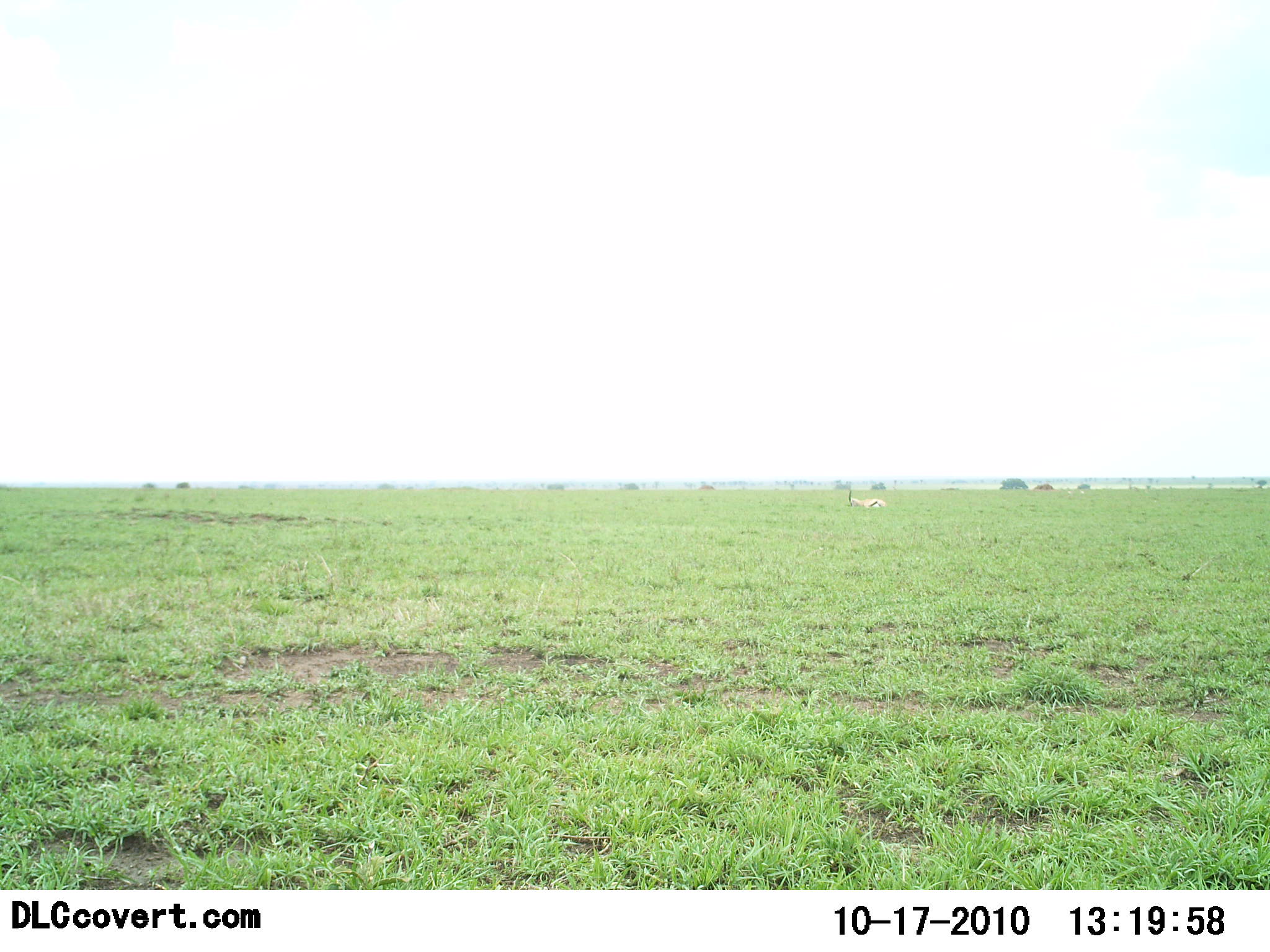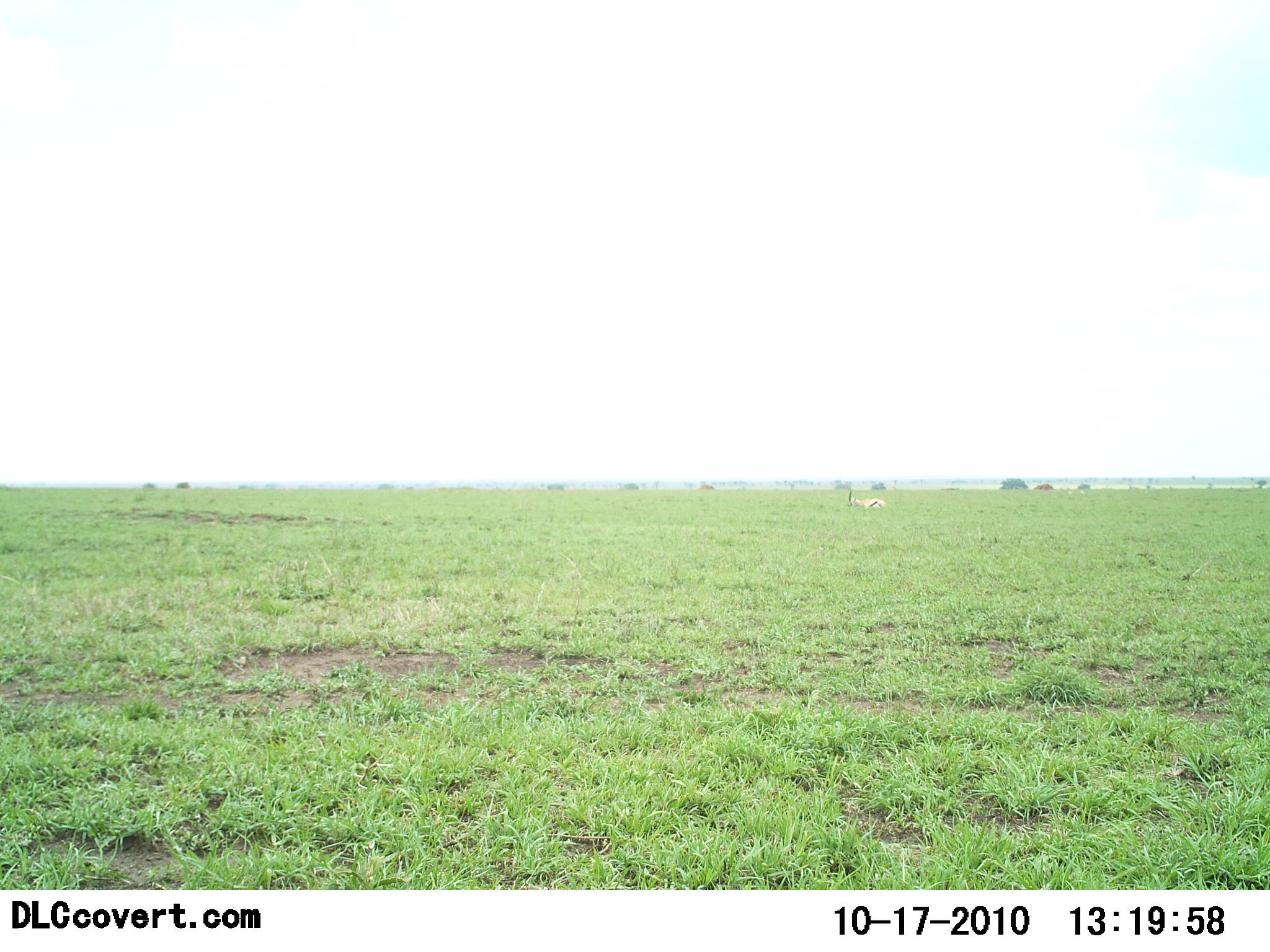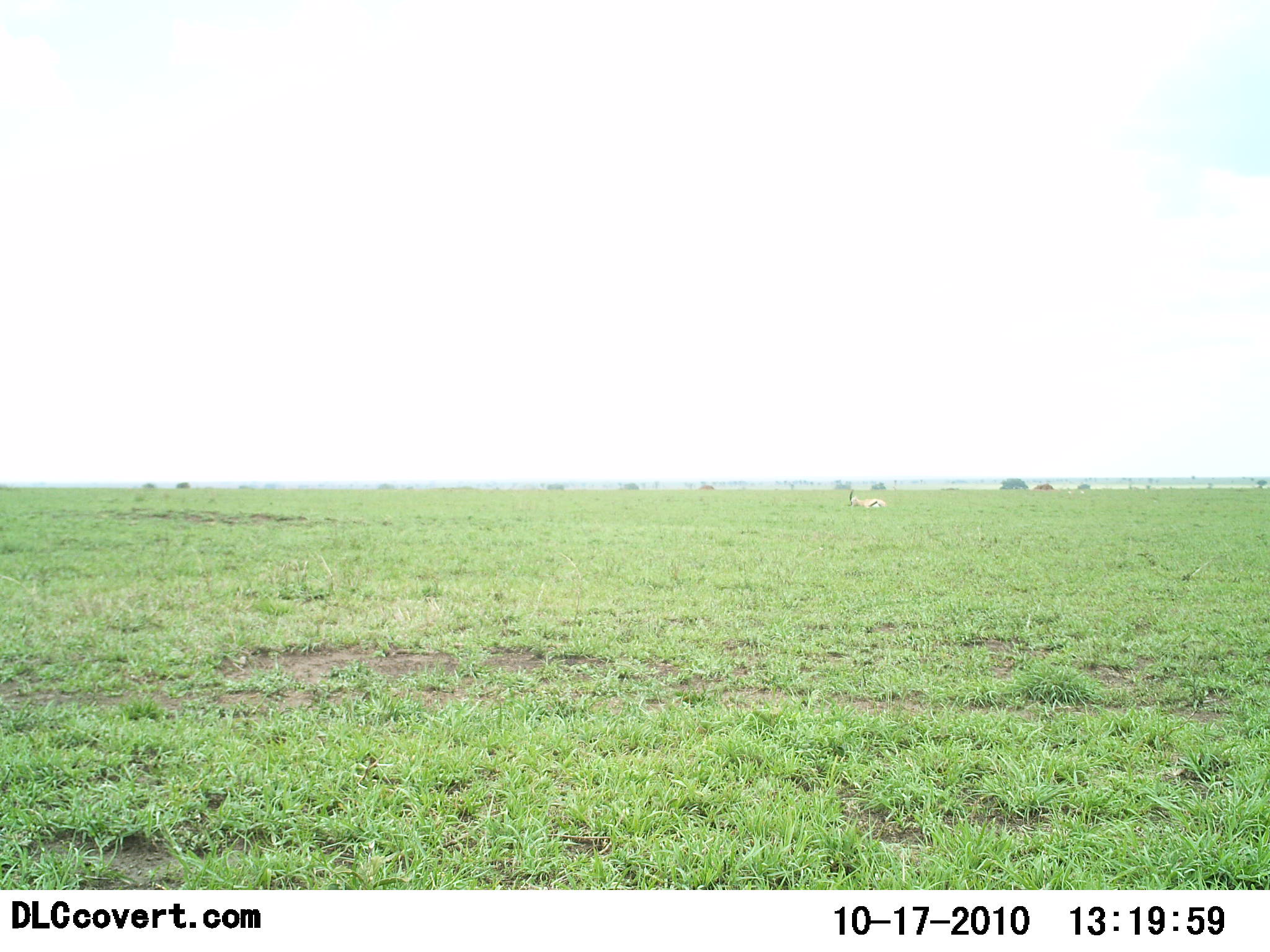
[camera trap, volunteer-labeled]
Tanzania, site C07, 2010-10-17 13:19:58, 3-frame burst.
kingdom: Animalia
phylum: Chordata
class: Mammalia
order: Artiodactyla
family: Bovidae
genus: Eudorcas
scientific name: Eudorcas thomsonii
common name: thomson's gazelle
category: gazellethomsons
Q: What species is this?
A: Gazellethomsons (thomson's gazelle) (Eudorcas thomsonii).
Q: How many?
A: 1.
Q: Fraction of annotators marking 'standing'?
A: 8%.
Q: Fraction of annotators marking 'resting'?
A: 92%.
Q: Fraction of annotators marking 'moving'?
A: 0%.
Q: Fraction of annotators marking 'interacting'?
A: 0%.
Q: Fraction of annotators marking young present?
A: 0%.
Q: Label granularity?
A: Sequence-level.